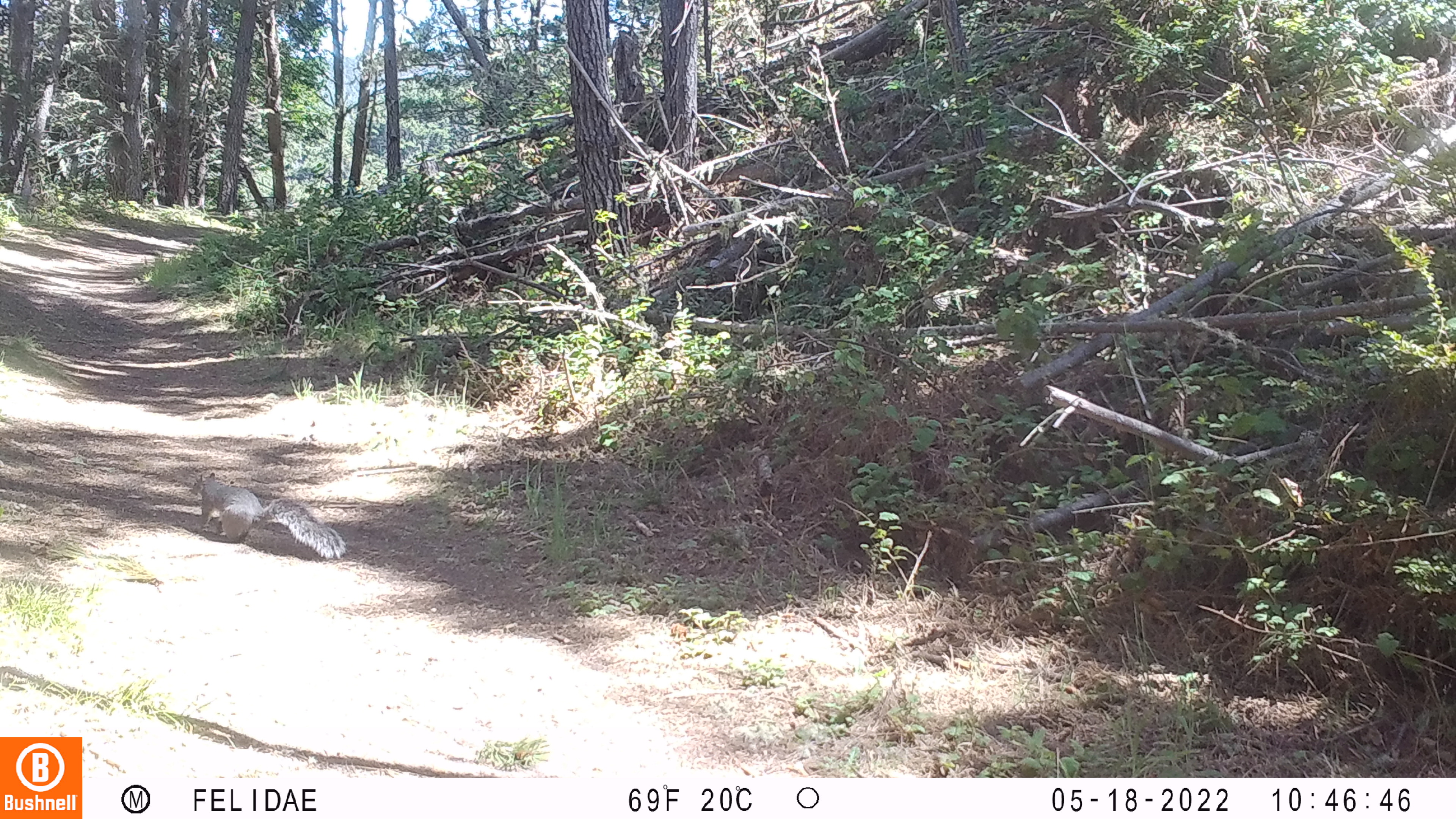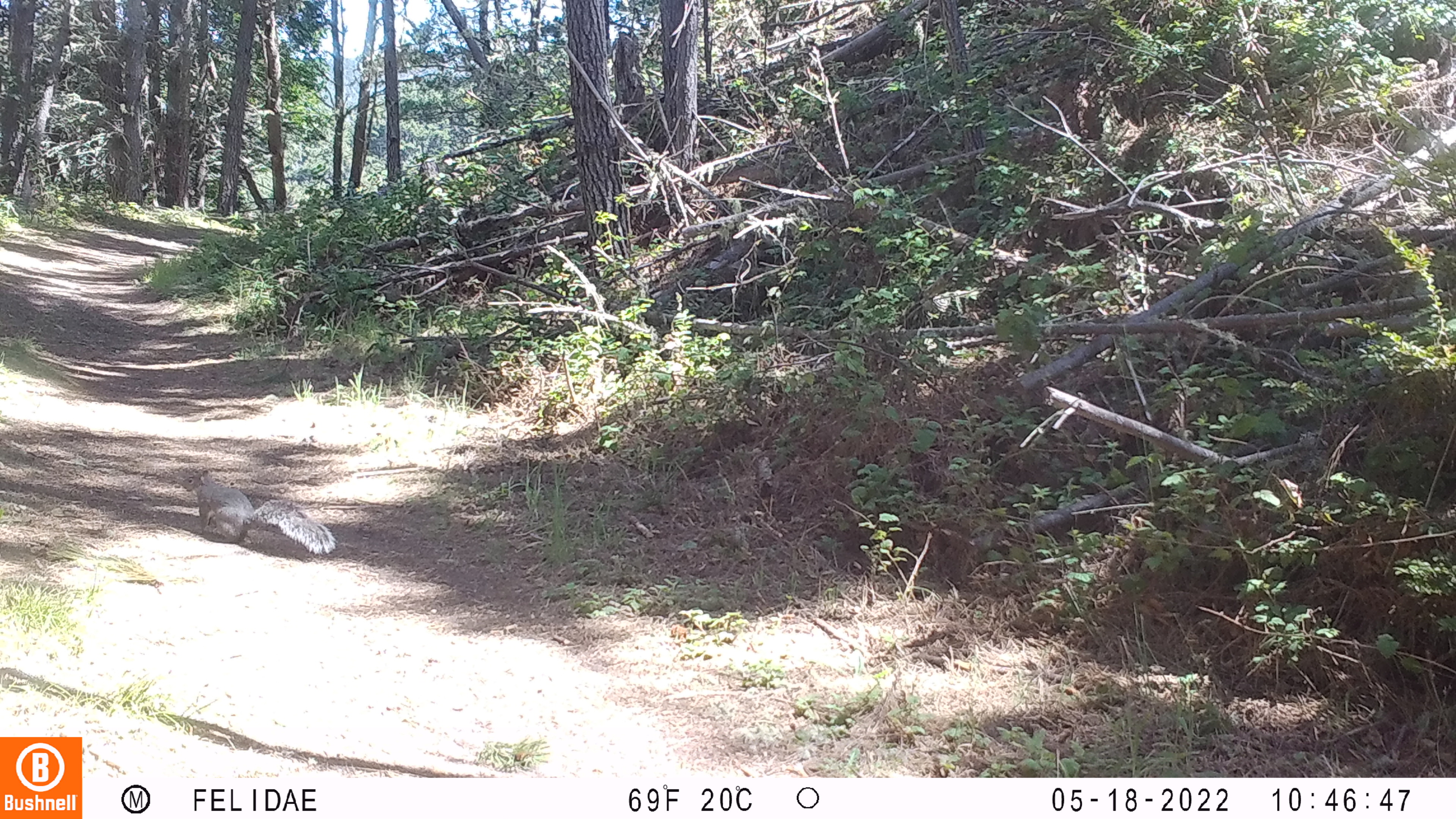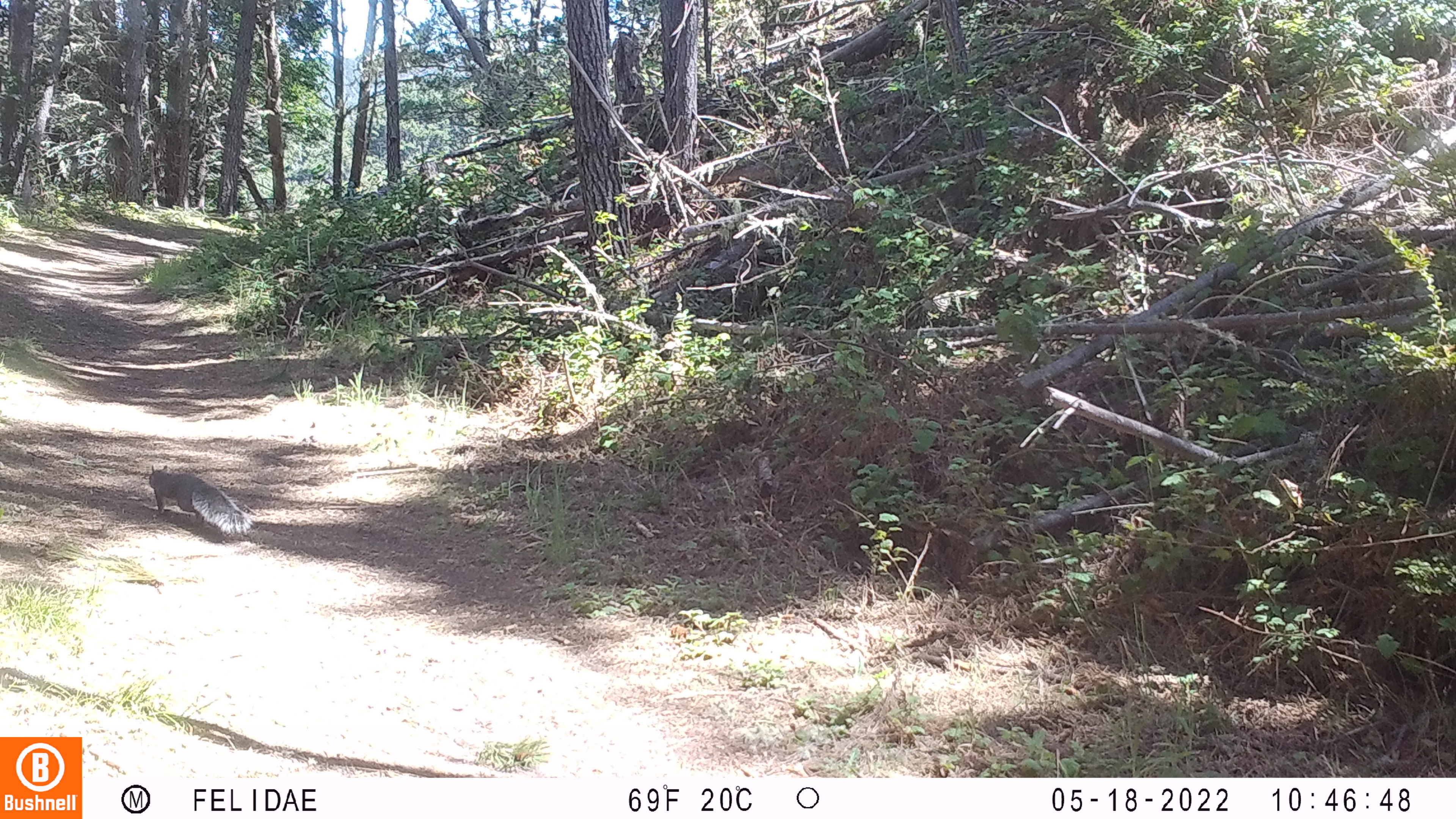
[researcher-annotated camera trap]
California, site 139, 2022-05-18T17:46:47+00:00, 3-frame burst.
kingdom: Animalia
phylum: Chordata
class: Mammalia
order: Rodentia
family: Sciuridae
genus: Sciurus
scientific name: Sciurus griseus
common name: western gray squirrel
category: western grey squirrel